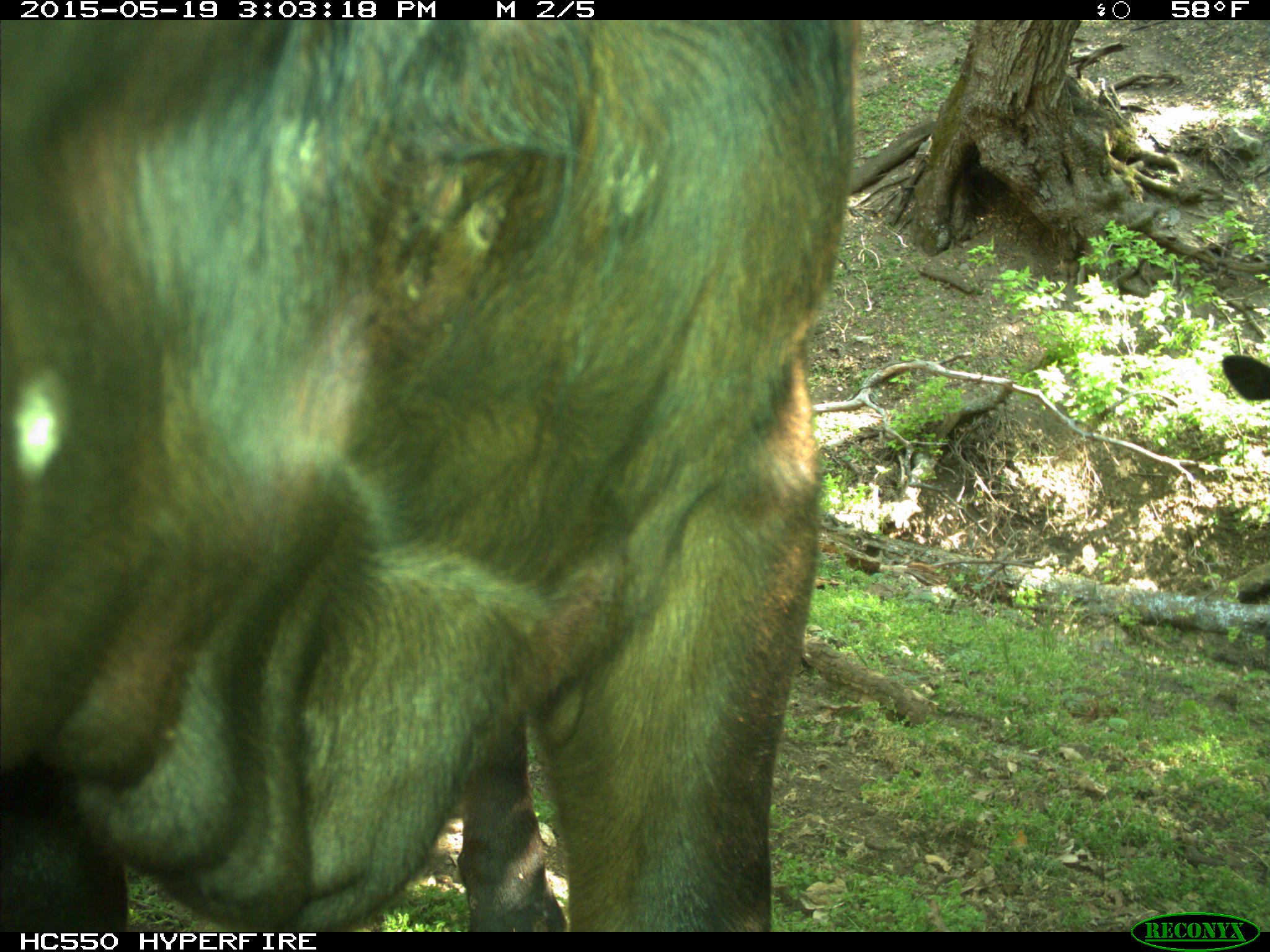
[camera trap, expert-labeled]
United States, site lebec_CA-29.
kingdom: Animalia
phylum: Chordata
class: Mammalia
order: Artiodactyla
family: Bovidae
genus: Bos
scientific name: Bos taurus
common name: domestic cow